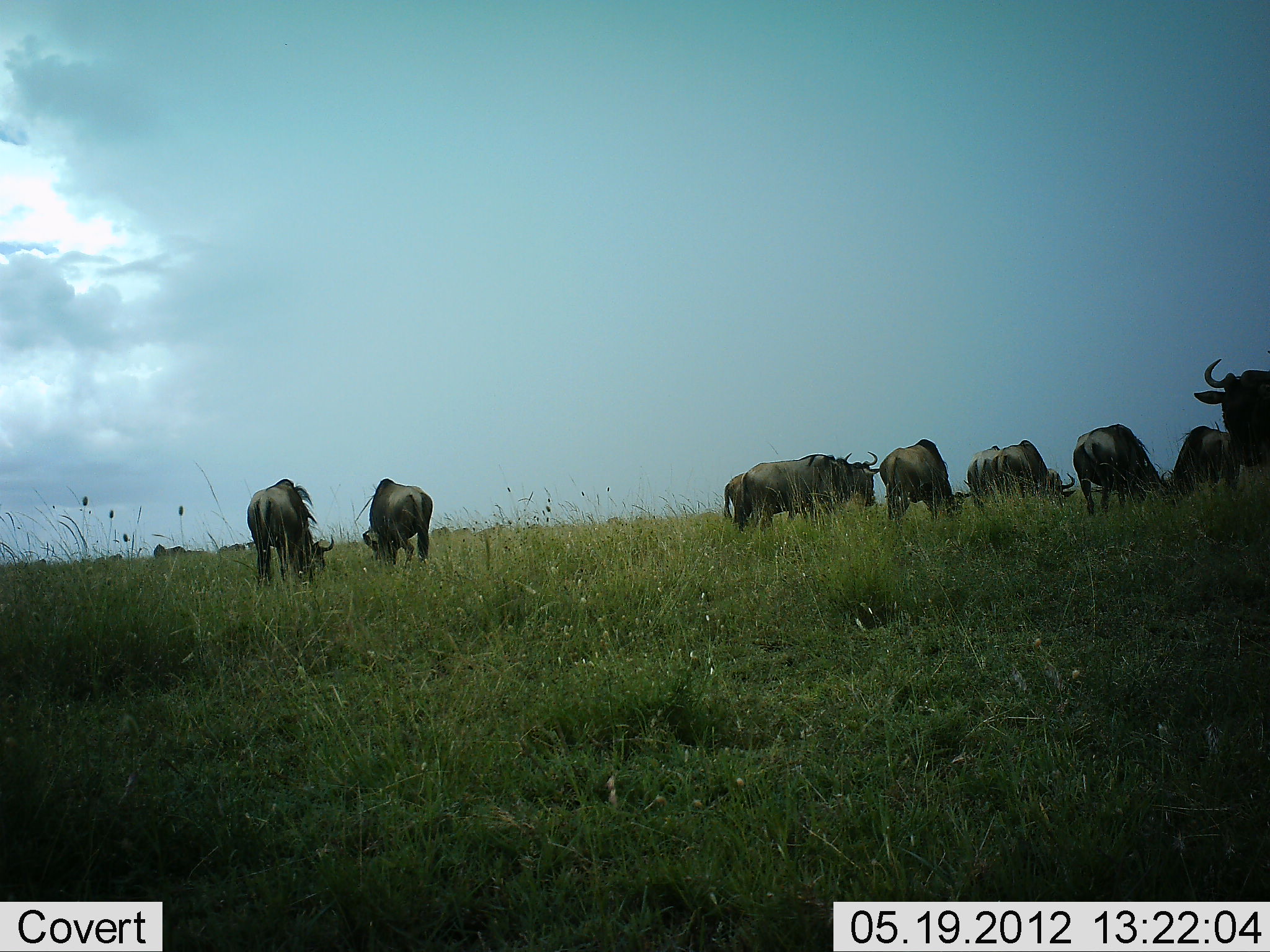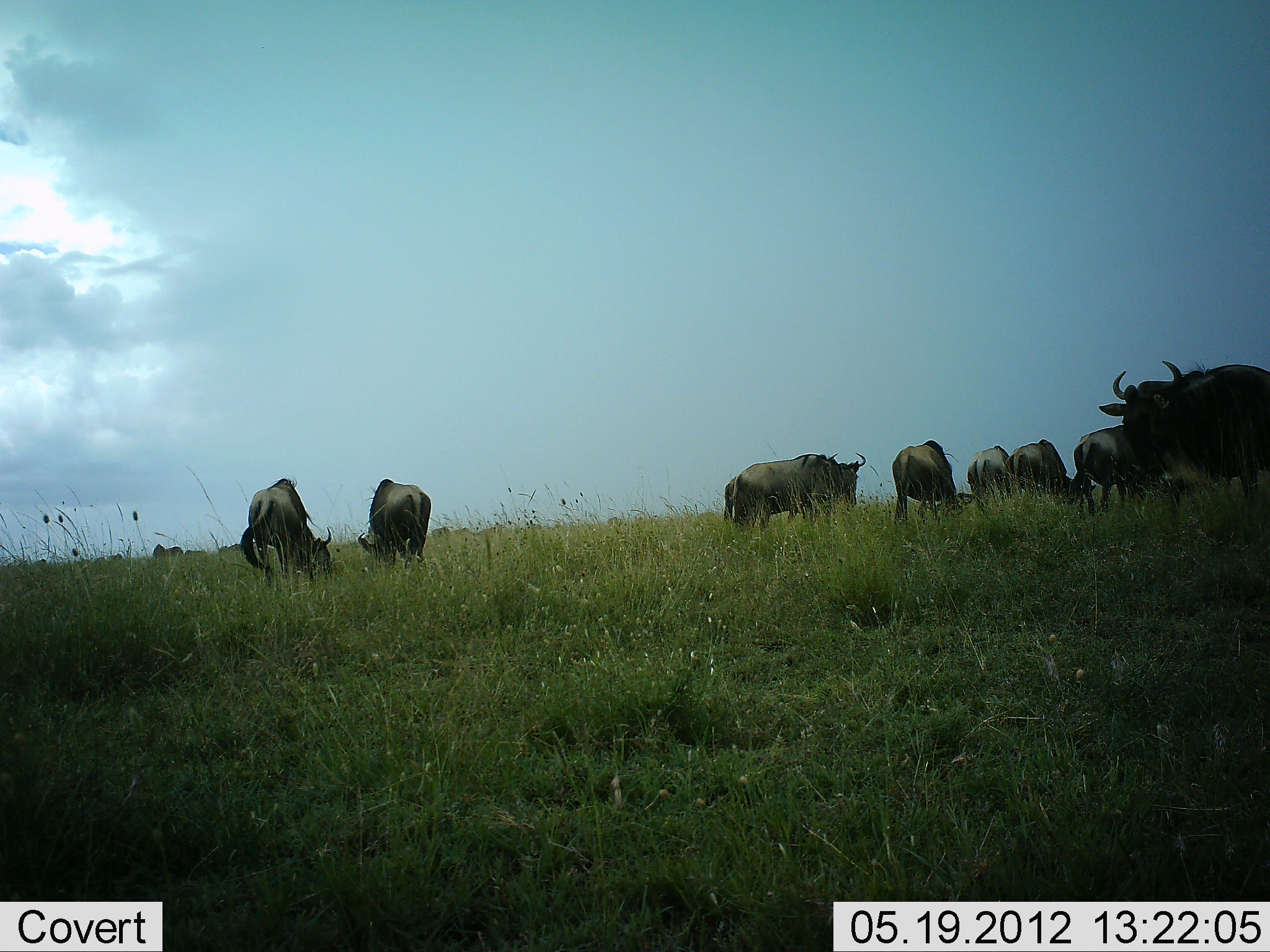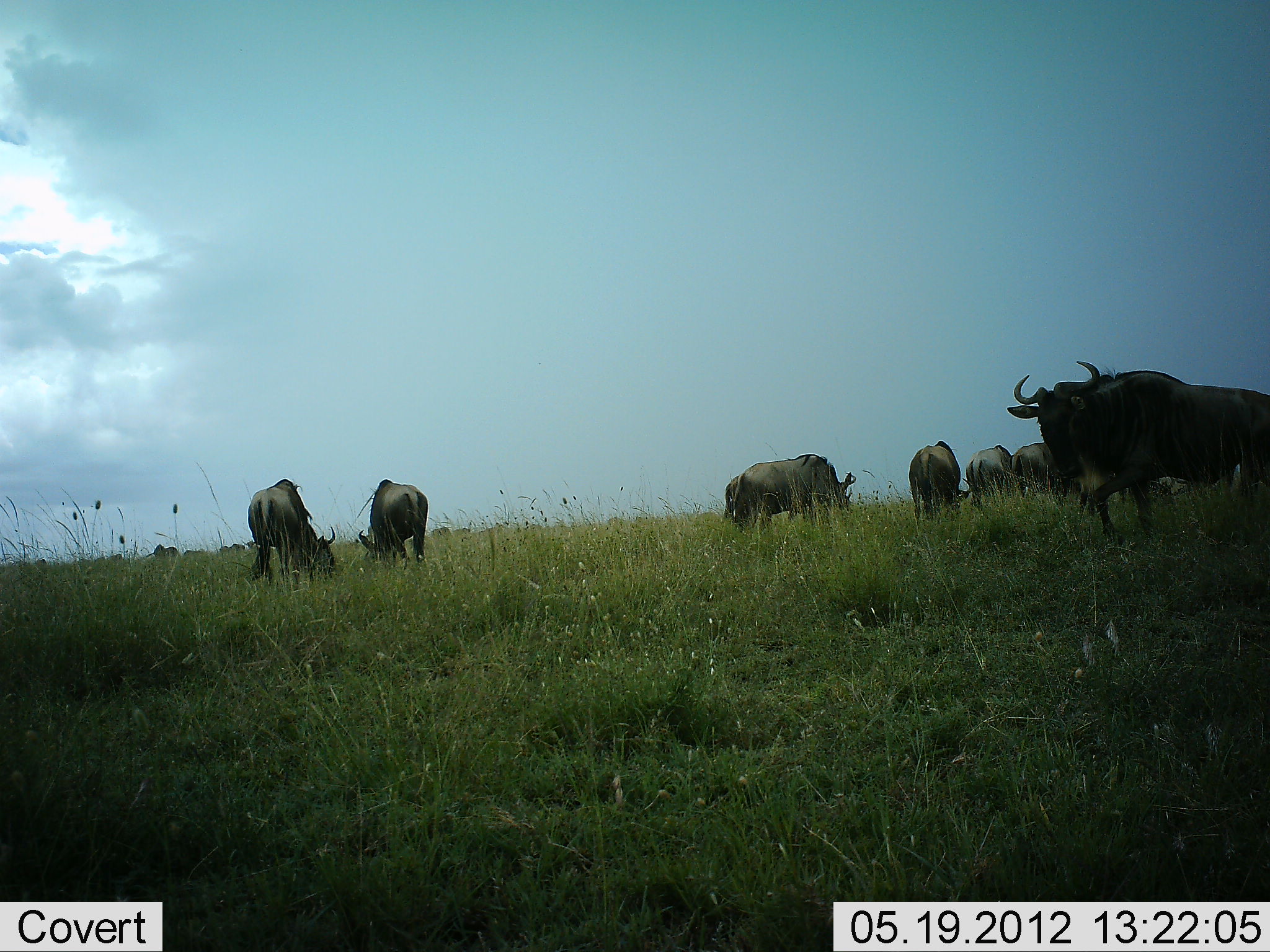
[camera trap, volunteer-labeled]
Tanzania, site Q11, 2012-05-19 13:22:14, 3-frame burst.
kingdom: Animalia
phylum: Chordata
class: Mammalia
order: Artiodactyla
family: Bovidae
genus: Connochaetes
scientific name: Connochaetes taurinus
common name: blue wildebeest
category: wildebeest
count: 9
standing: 50%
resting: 0%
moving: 50%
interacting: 0%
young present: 0%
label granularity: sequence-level